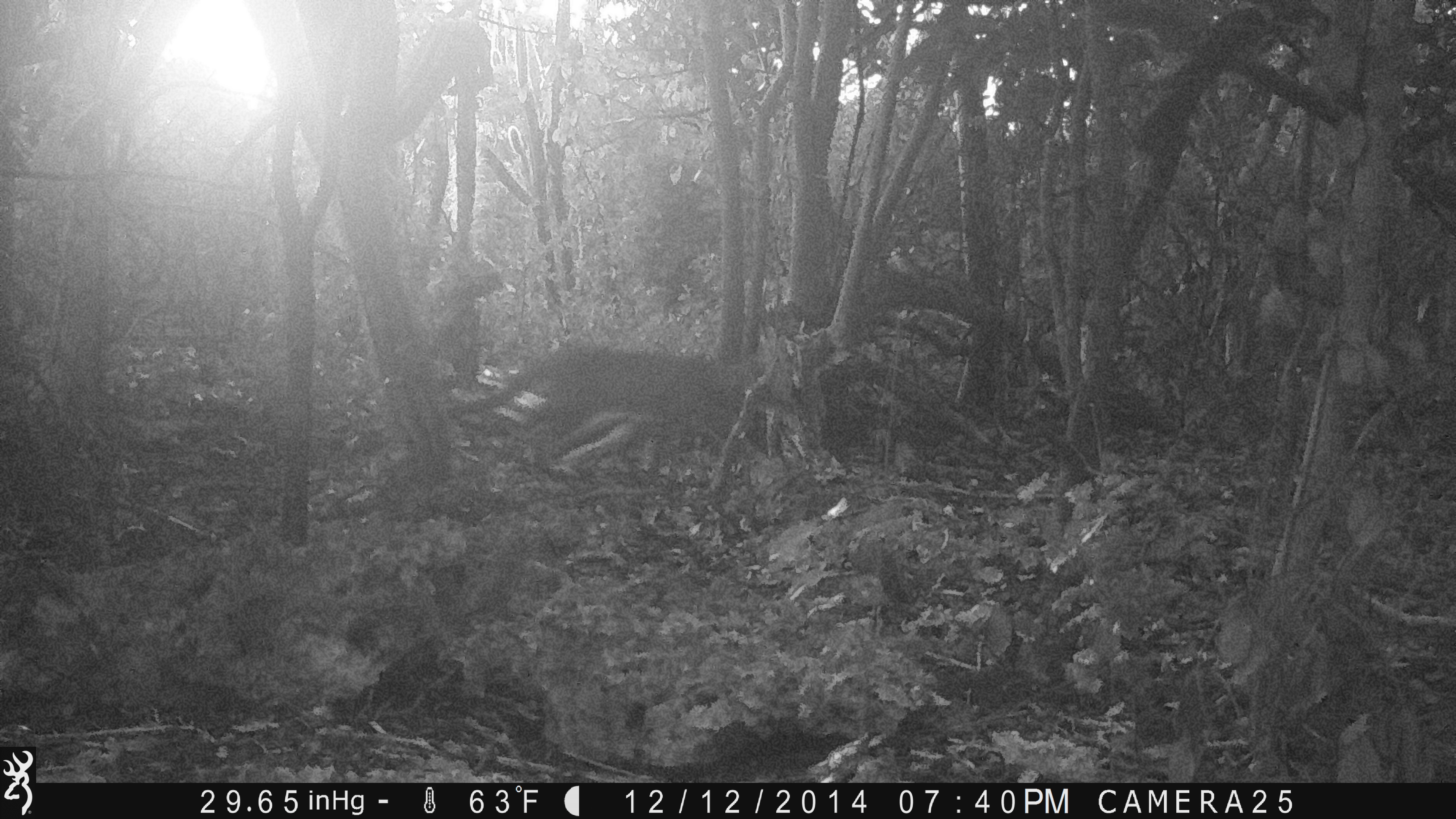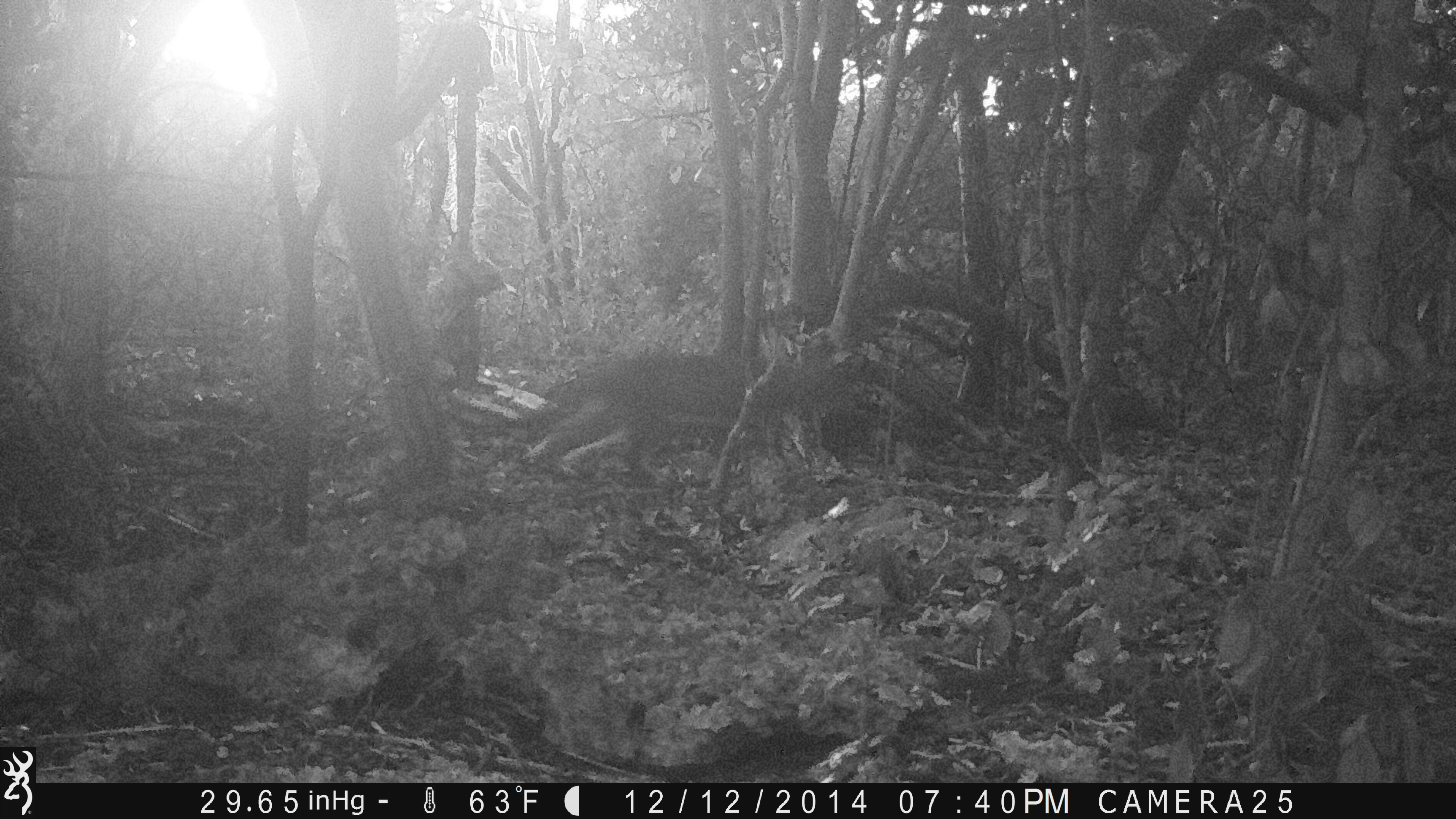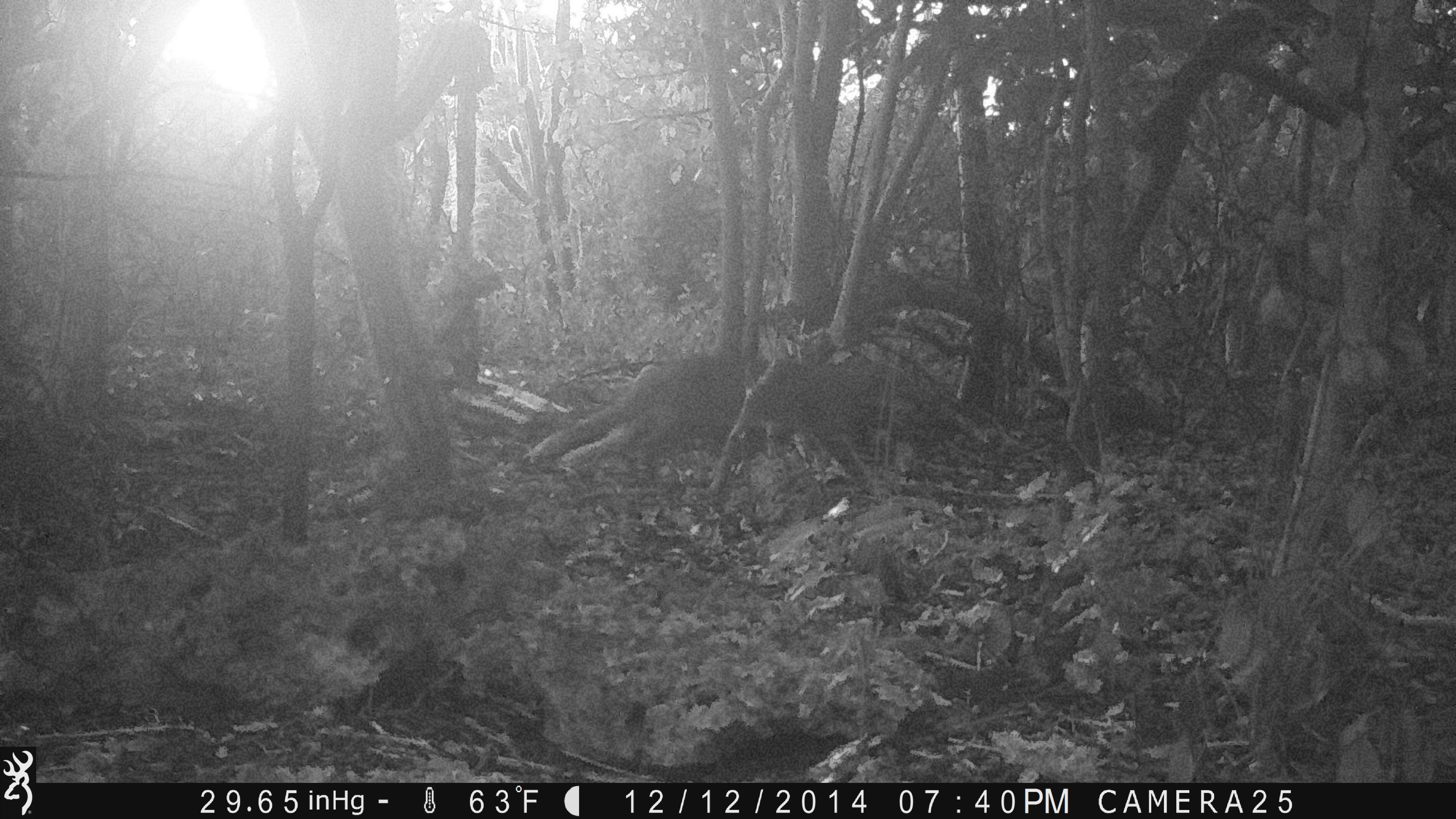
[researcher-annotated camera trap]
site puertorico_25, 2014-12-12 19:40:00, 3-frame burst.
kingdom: Animalia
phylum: Chordata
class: Mammalia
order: Carnivora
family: Felidae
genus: Felis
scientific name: Felis catus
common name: cat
Cat (Felis catus).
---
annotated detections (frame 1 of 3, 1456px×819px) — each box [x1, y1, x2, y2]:
cat: [456, 341, 789, 479]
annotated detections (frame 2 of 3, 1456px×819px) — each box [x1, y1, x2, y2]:
cat: [516, 349, 784, 484]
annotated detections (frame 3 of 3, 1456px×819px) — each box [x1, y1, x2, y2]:
cat: [512, 348, 946, 505]